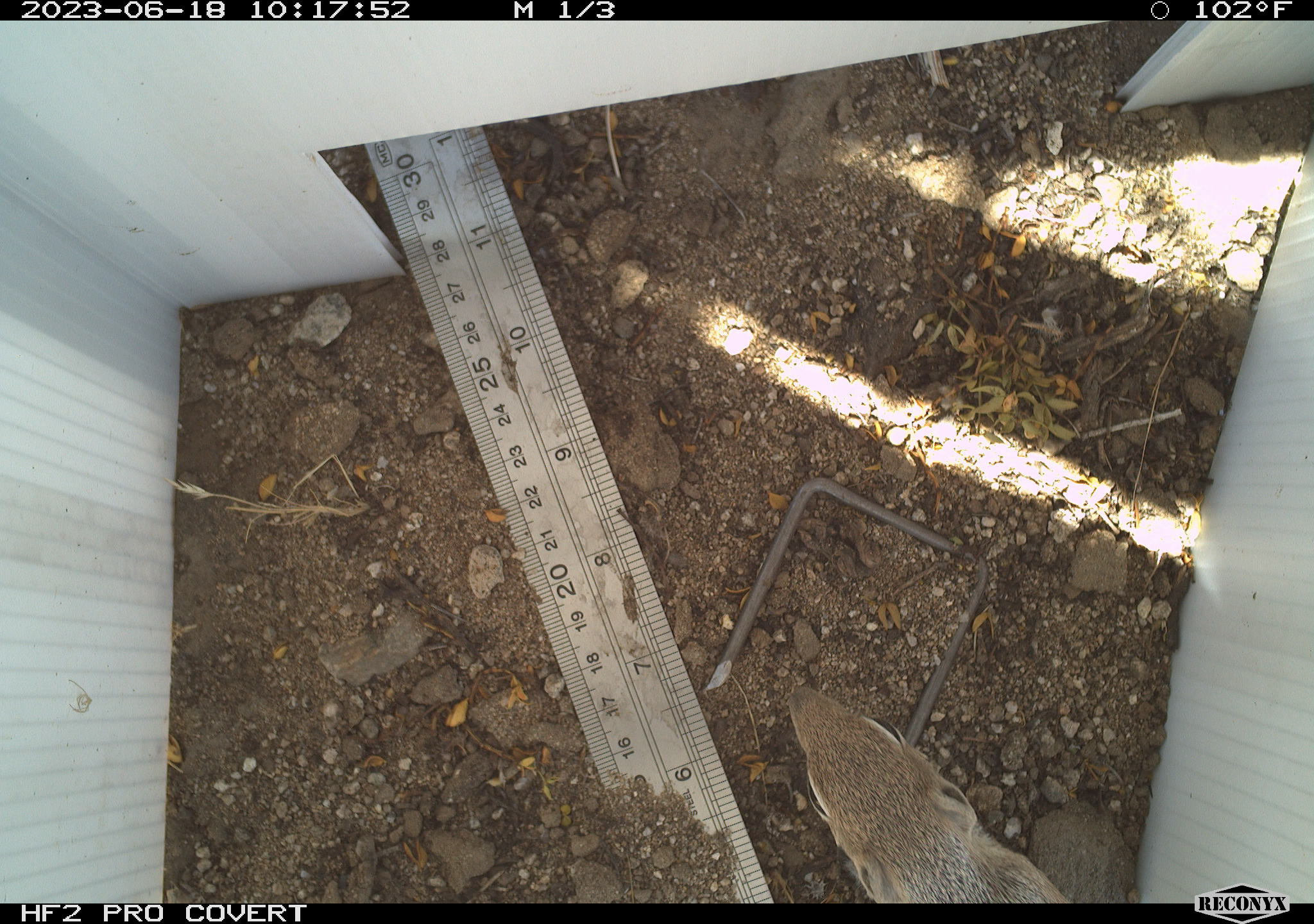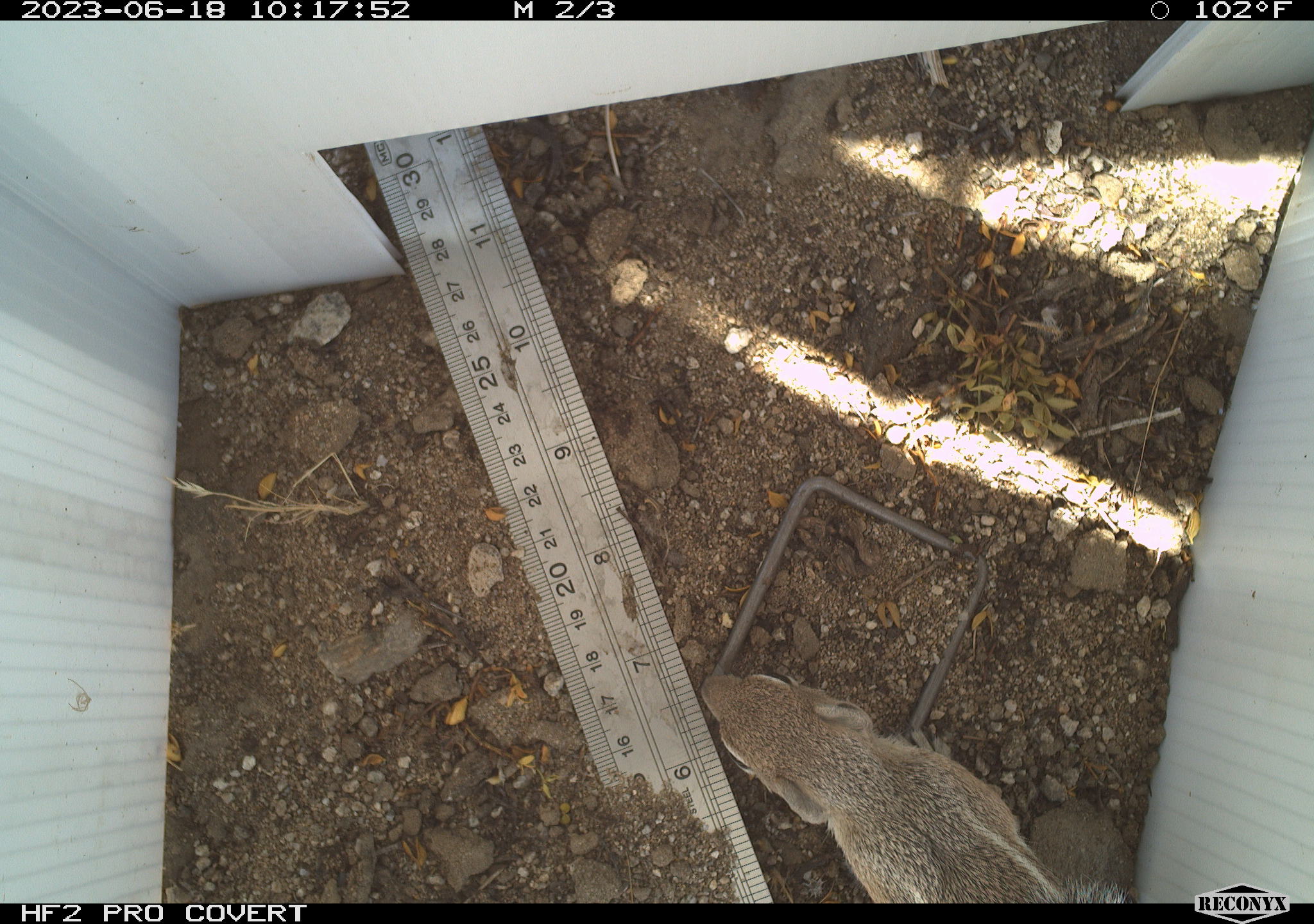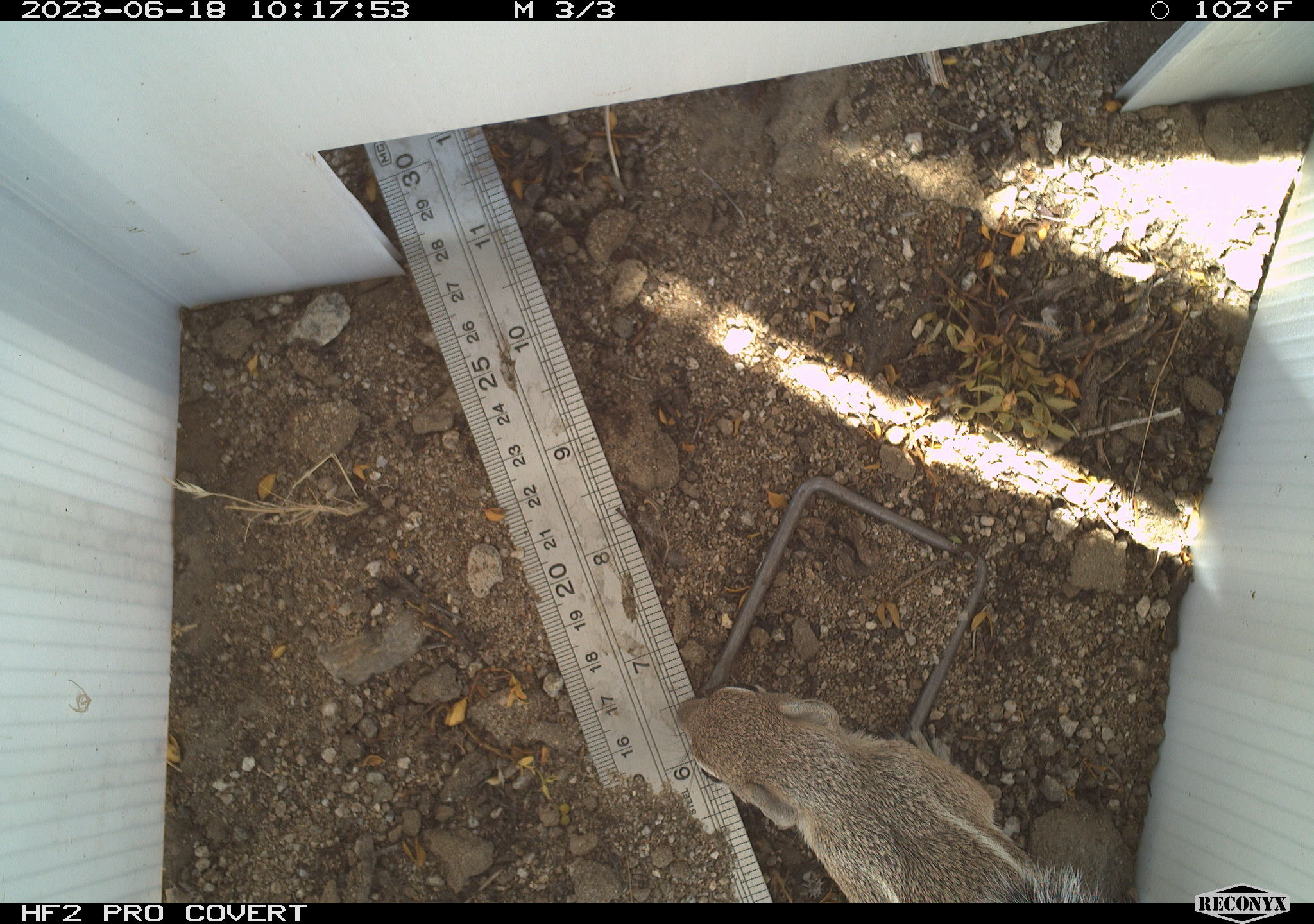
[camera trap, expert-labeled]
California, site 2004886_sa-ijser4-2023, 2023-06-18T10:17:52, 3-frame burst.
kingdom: Animalia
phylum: Chordata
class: Mammalia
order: Rodentia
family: Sciuridae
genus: Ammospermophilus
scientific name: Ammospermophilus leucurus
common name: white-tailed antelope squirrel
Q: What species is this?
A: White-tailed antelope squirrel (Ammospermophilus leucurus).